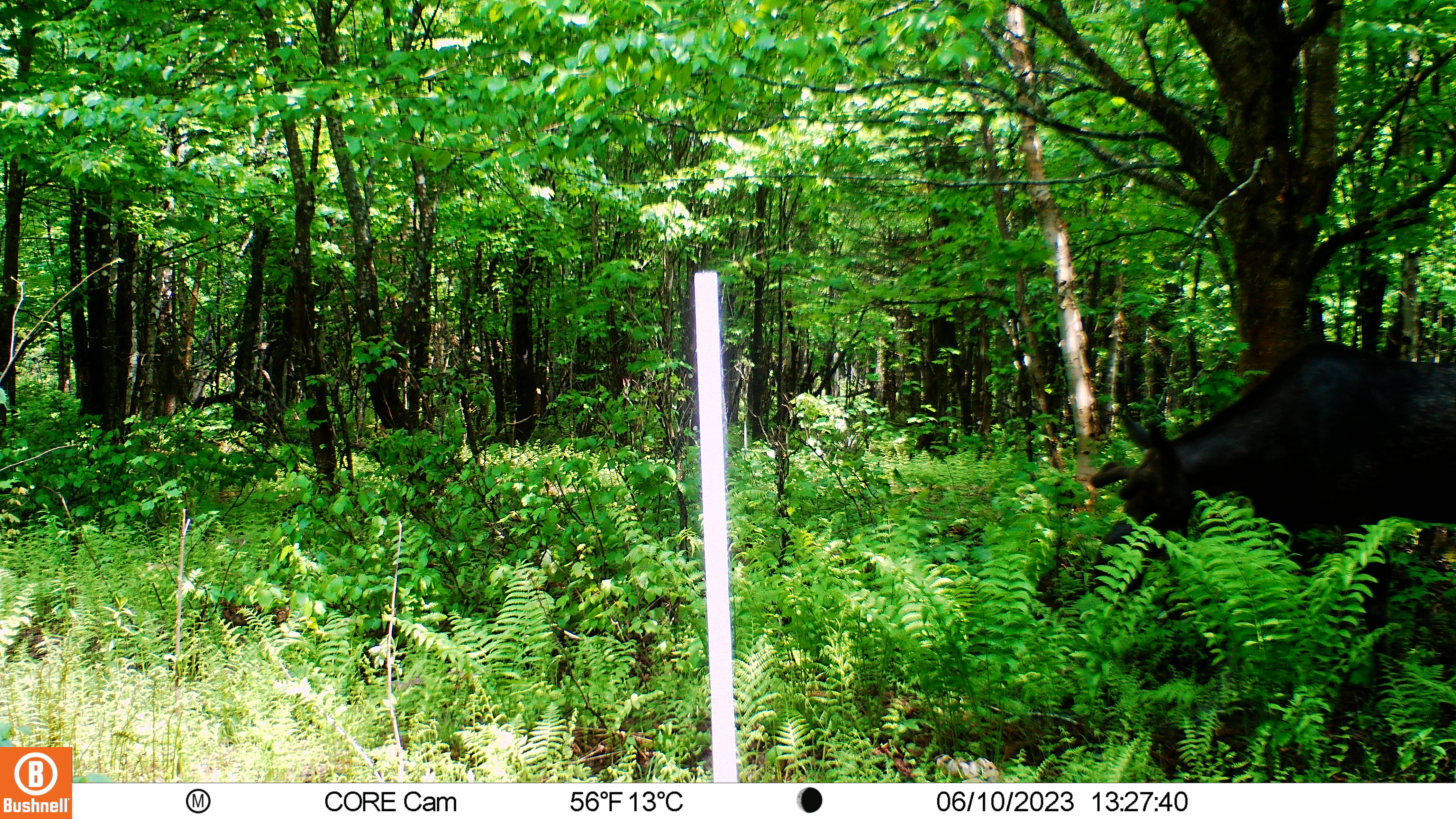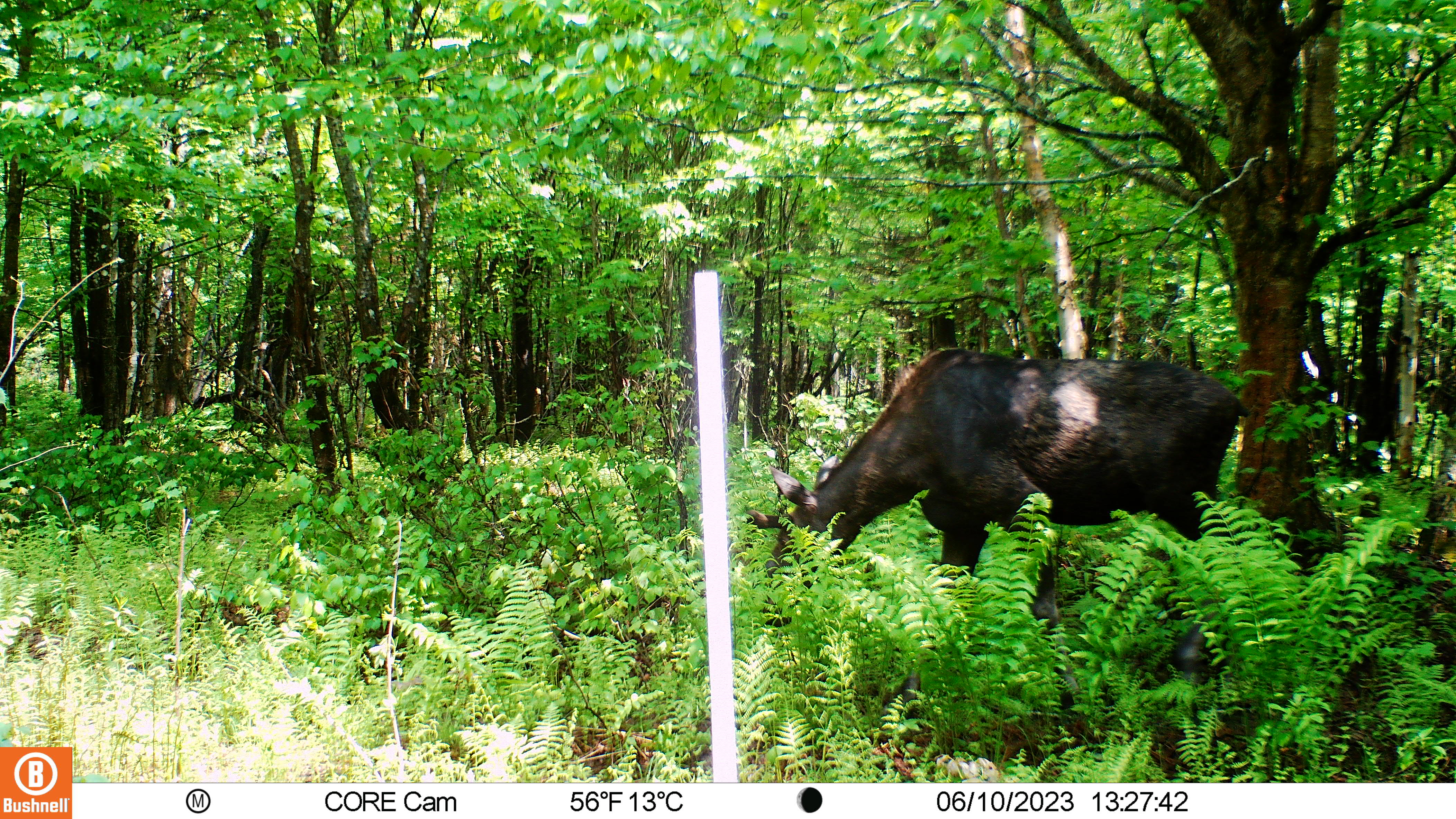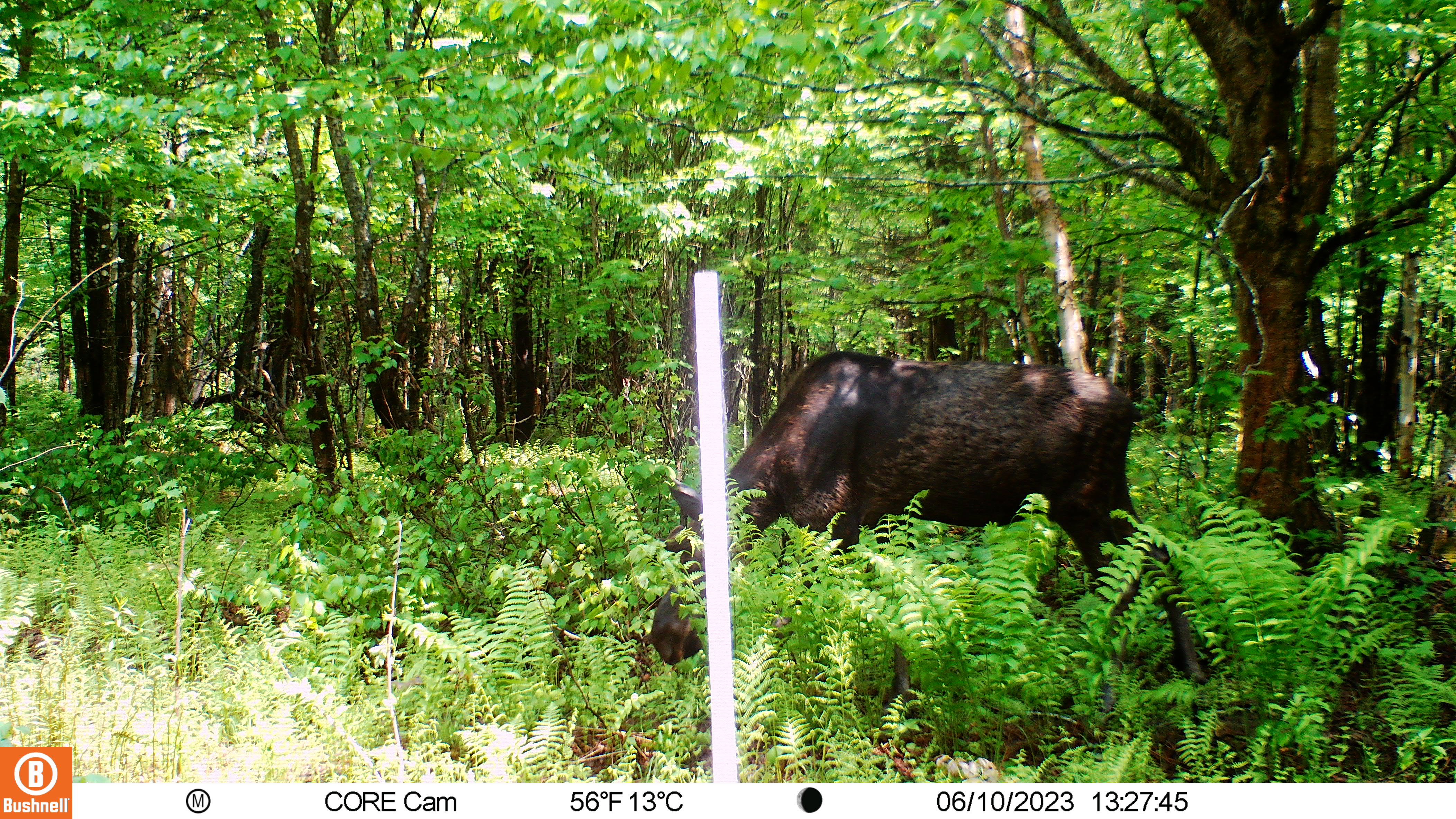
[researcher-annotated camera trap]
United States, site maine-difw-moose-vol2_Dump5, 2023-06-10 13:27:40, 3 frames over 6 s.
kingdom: Animalia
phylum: Chordata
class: Mammalia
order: Artiodactyla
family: Cervidae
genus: Alces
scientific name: Alces alces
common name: moose